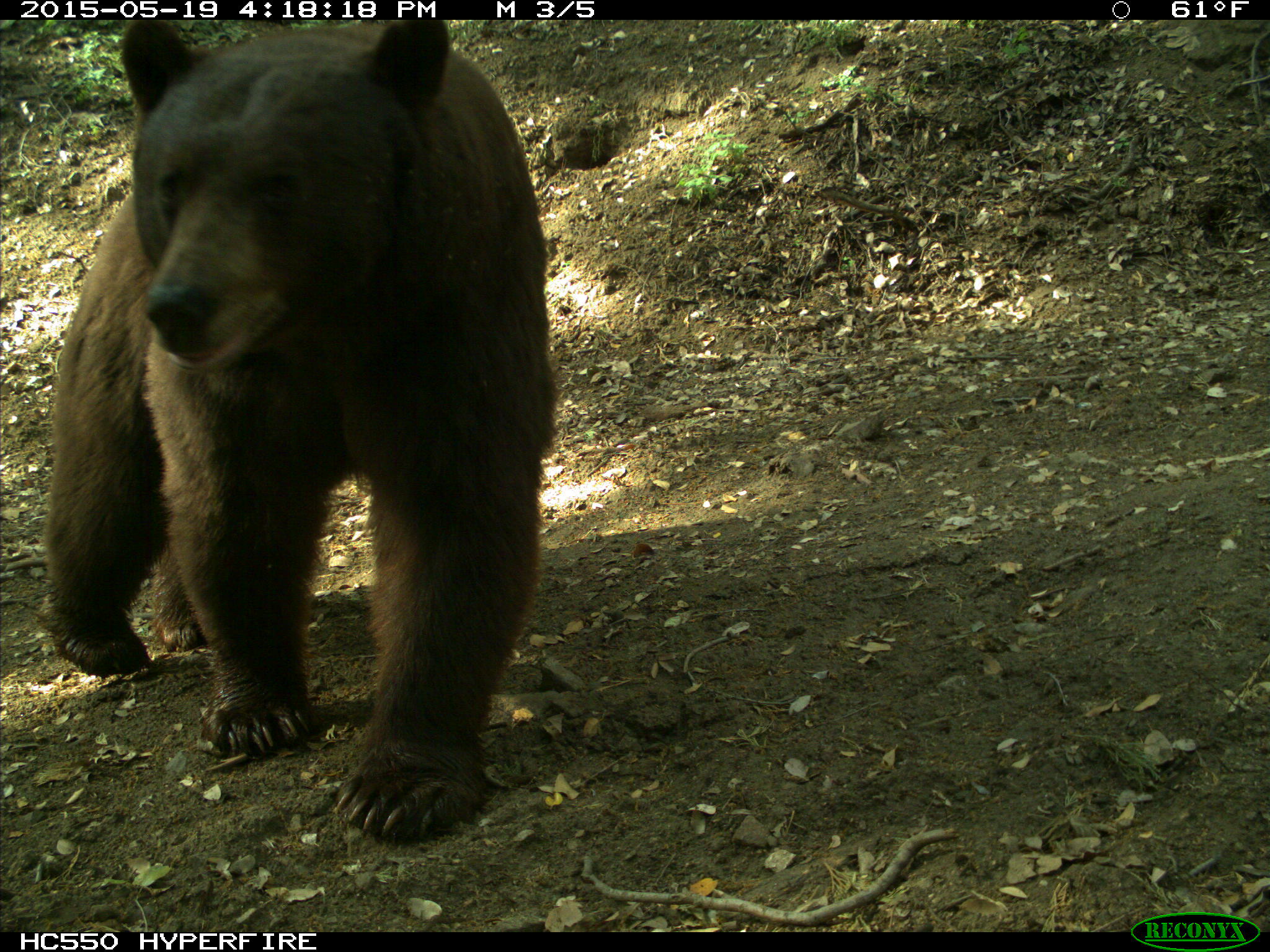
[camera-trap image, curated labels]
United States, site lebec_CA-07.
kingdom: Animalia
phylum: Chordata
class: Mammalia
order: Carnivora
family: Ursidae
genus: Ursus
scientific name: Ursus americanus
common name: american black bear